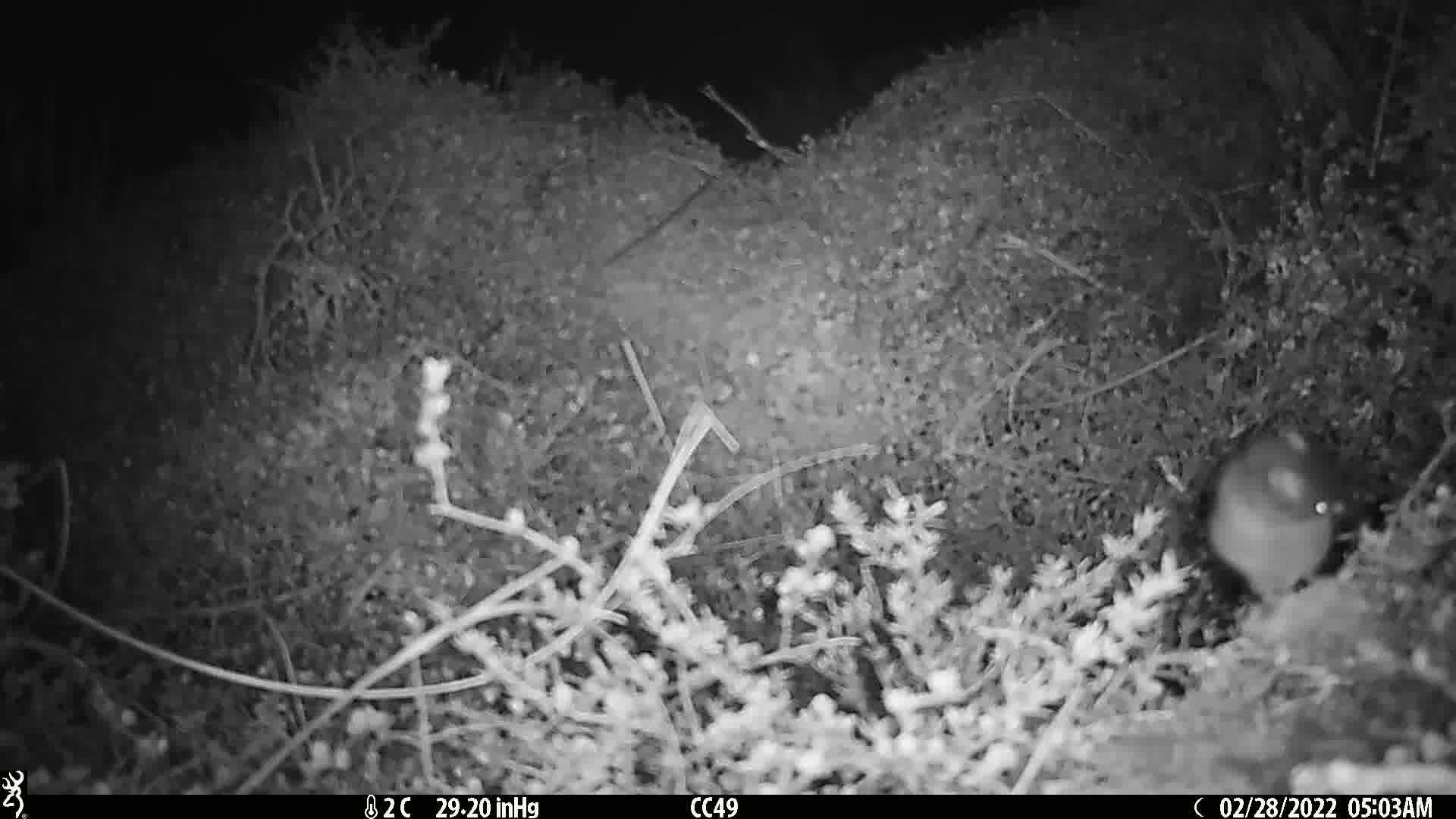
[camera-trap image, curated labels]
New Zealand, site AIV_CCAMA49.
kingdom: Animalia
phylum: Chordata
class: Mammalia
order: Rodentia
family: Muridae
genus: Mus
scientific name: Mus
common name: mouse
Mouse (Mus).